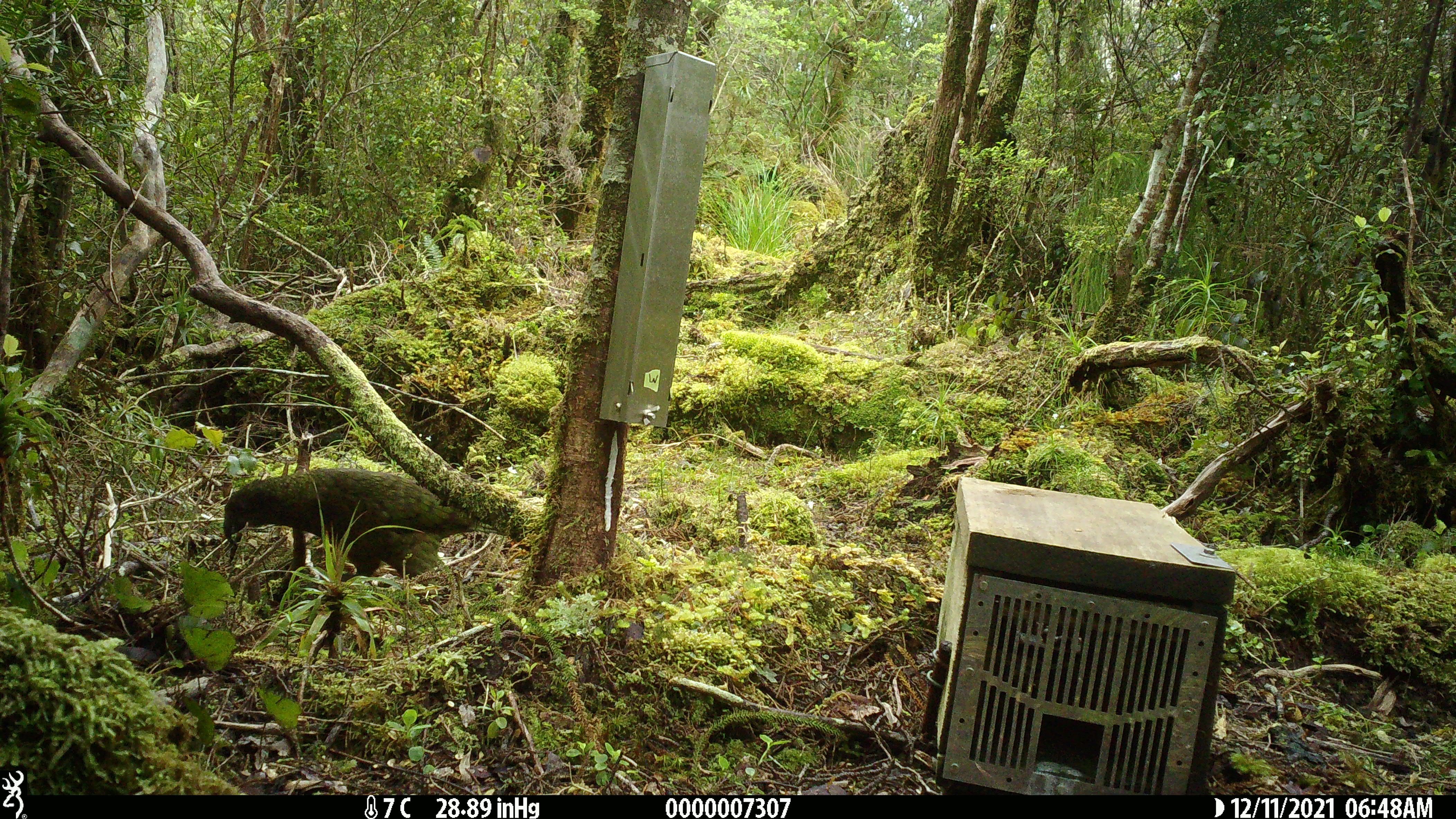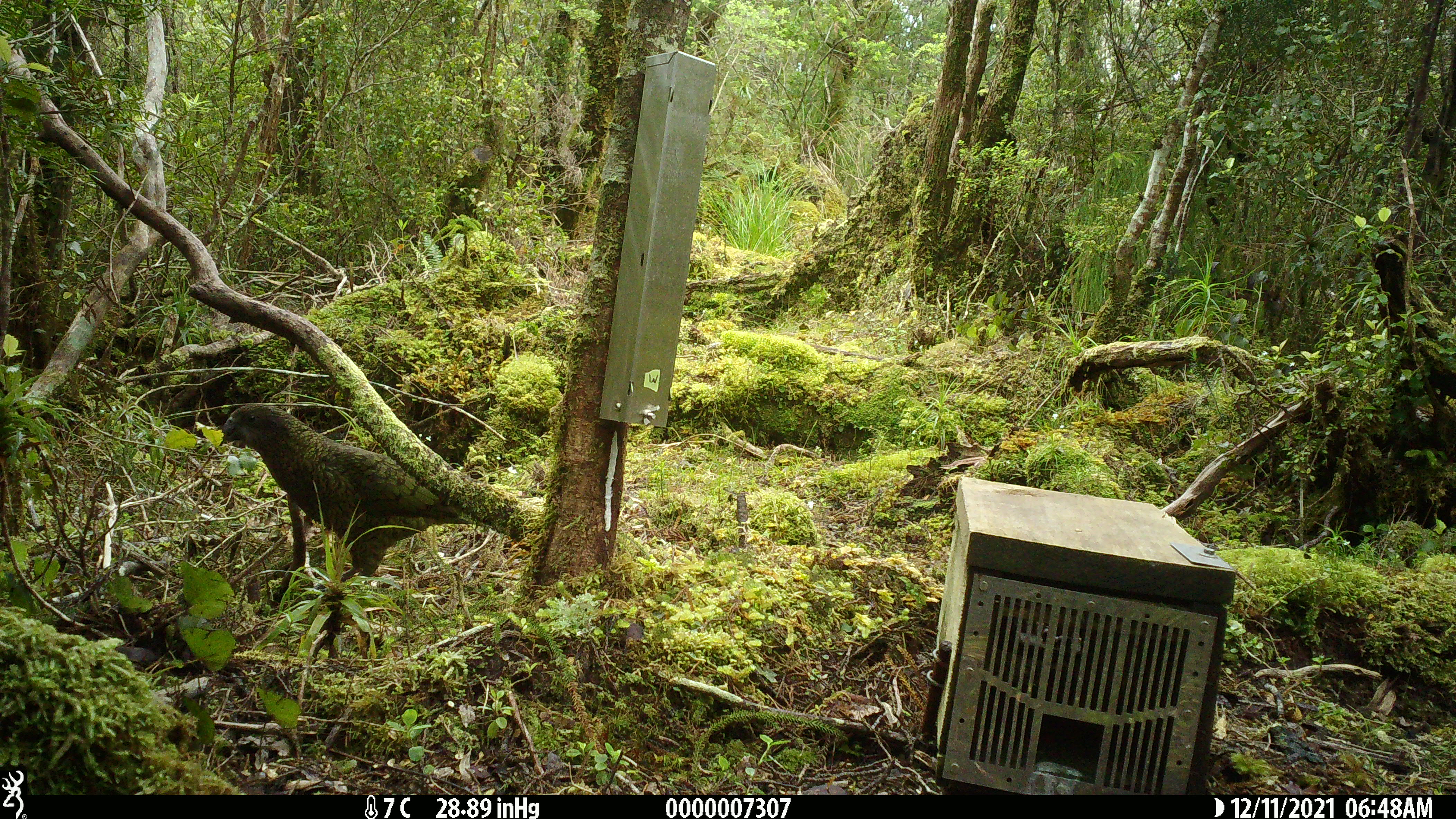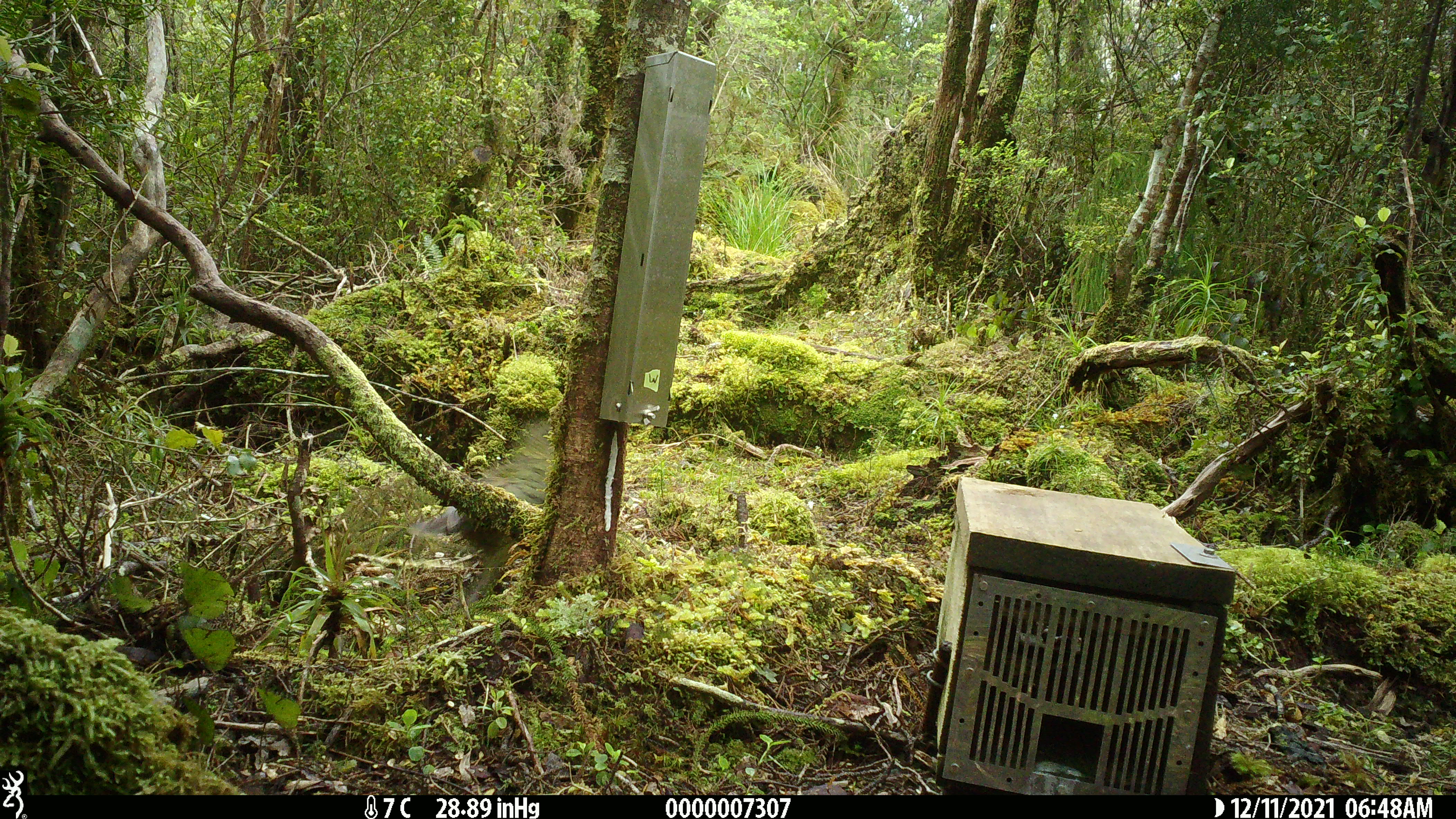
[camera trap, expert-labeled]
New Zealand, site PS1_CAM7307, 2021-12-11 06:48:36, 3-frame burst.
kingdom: Animalia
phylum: Chordata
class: Aves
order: Psittaciformes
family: Strigopidae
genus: Nestor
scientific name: Nestor notabilis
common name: kea